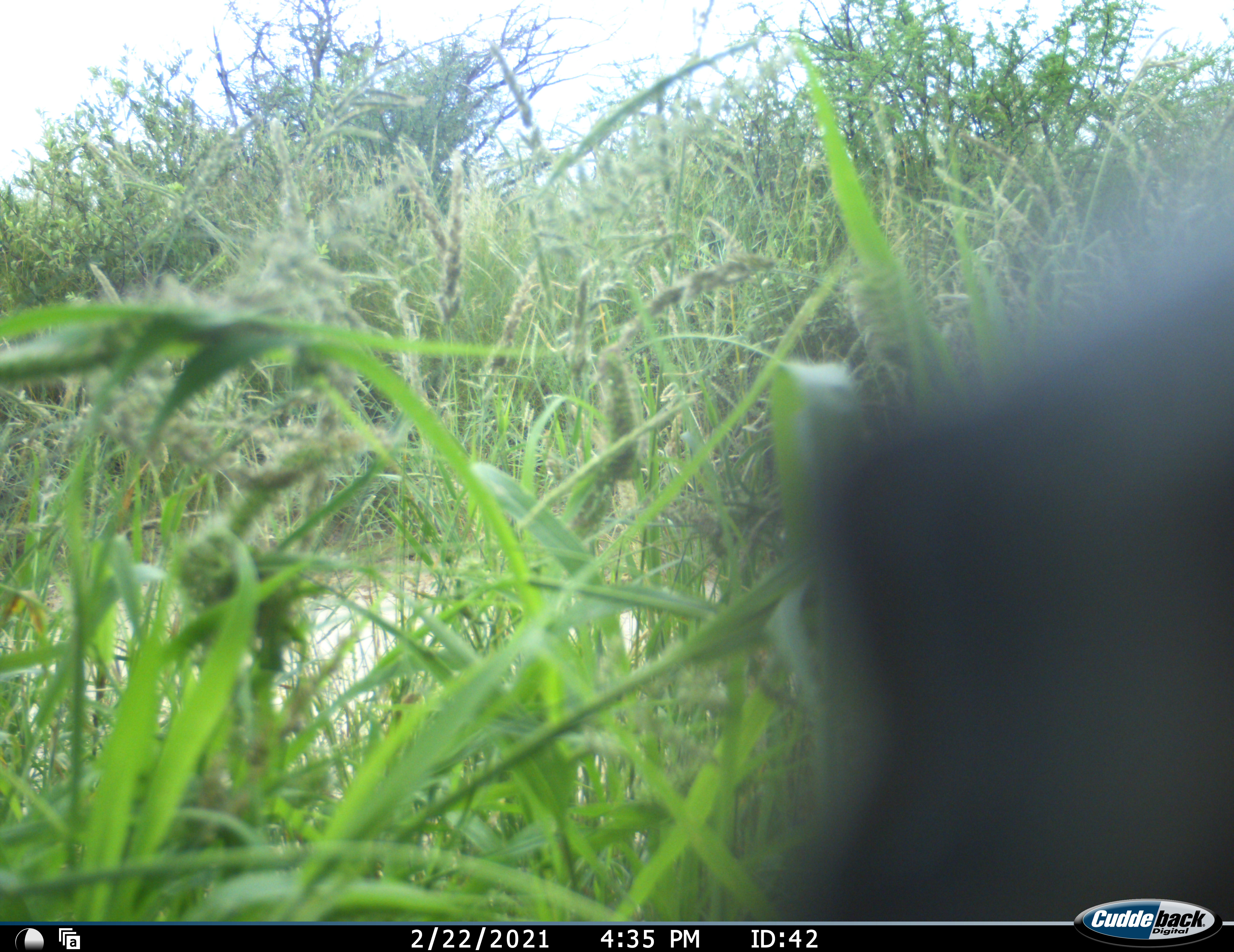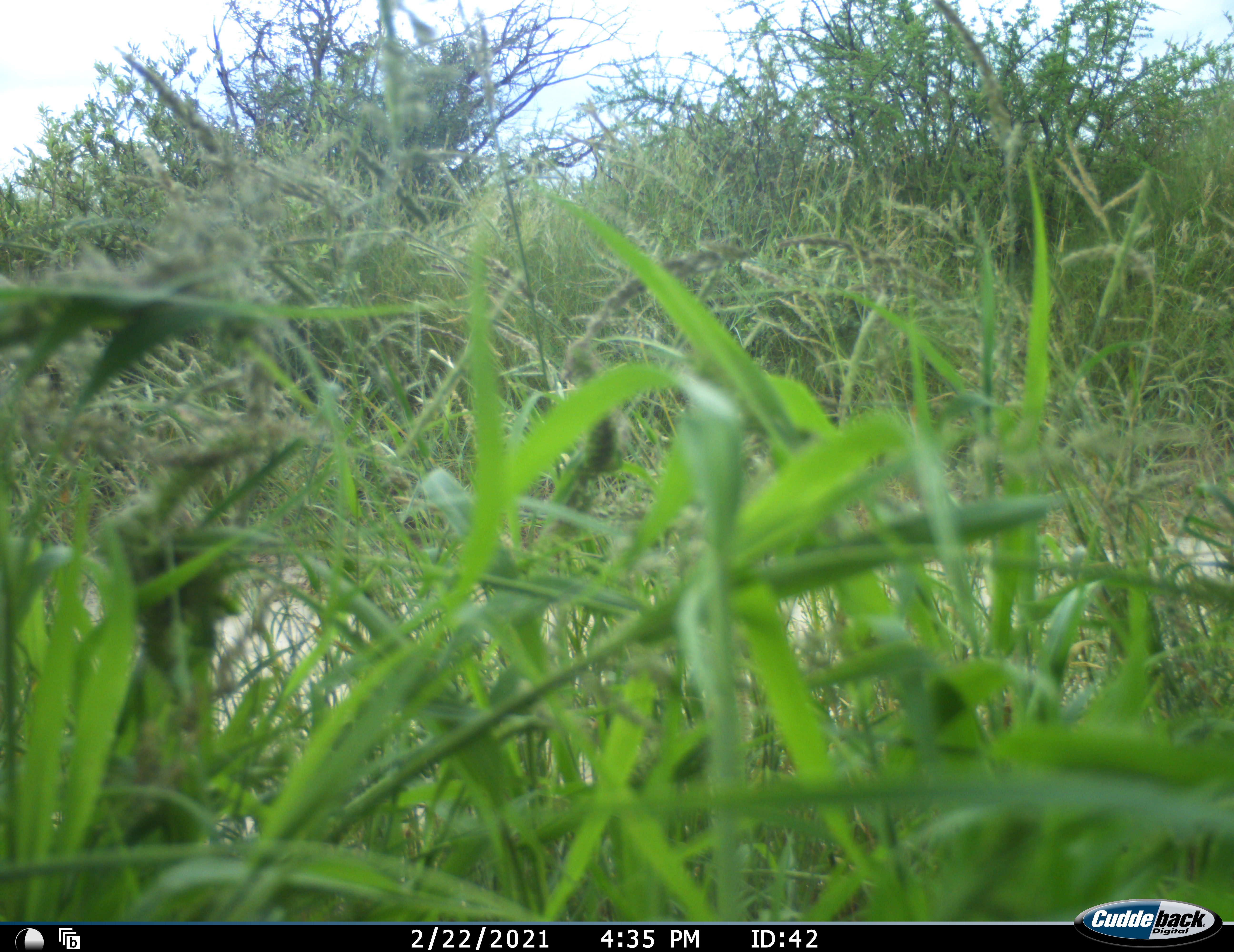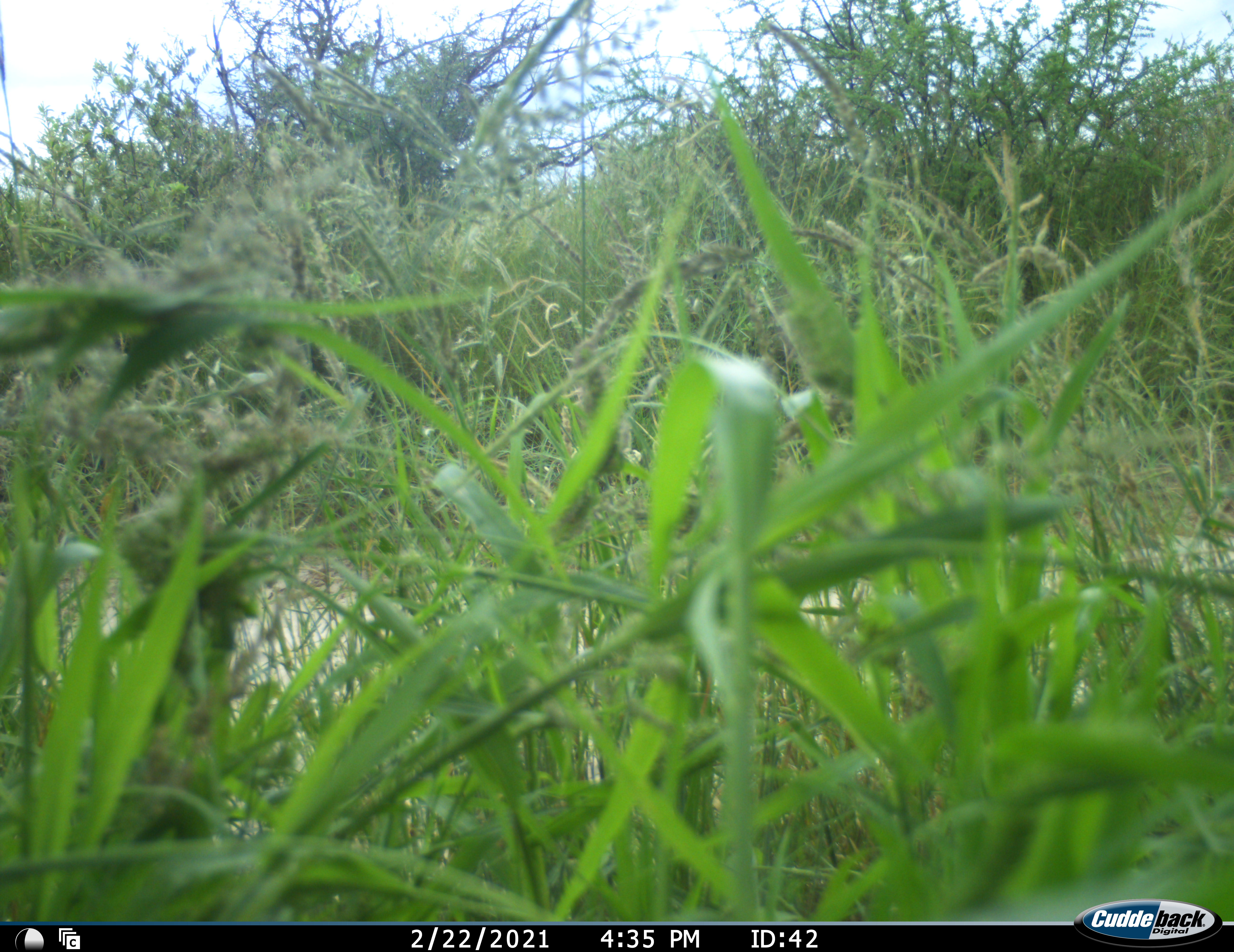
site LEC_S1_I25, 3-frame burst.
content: unidentified animal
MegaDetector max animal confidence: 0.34